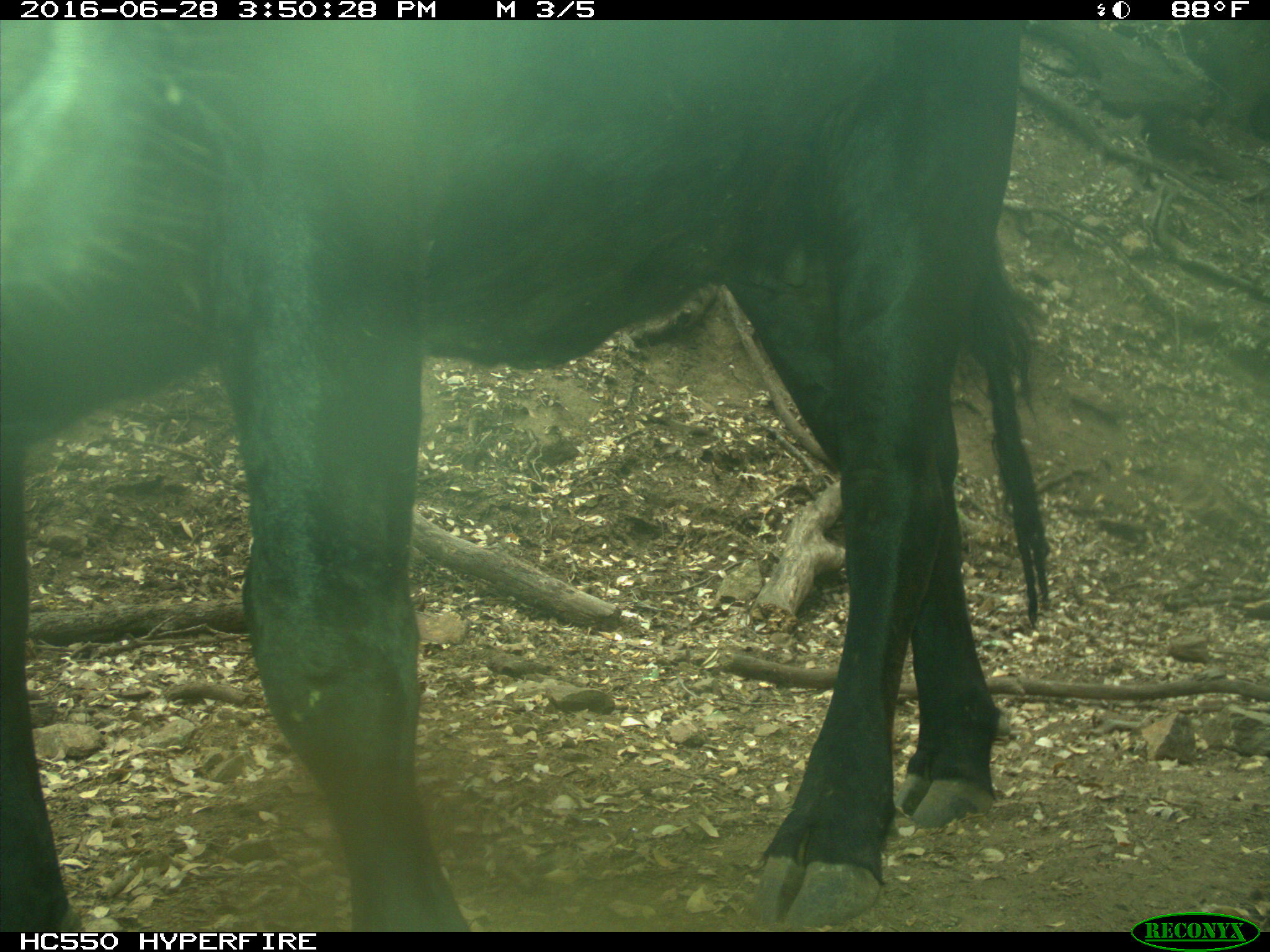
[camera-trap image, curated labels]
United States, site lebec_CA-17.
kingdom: Animalia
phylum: Chordata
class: Mammalia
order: Artiodactyla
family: Bovidae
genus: Bos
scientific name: Bos taurus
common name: domestic cow